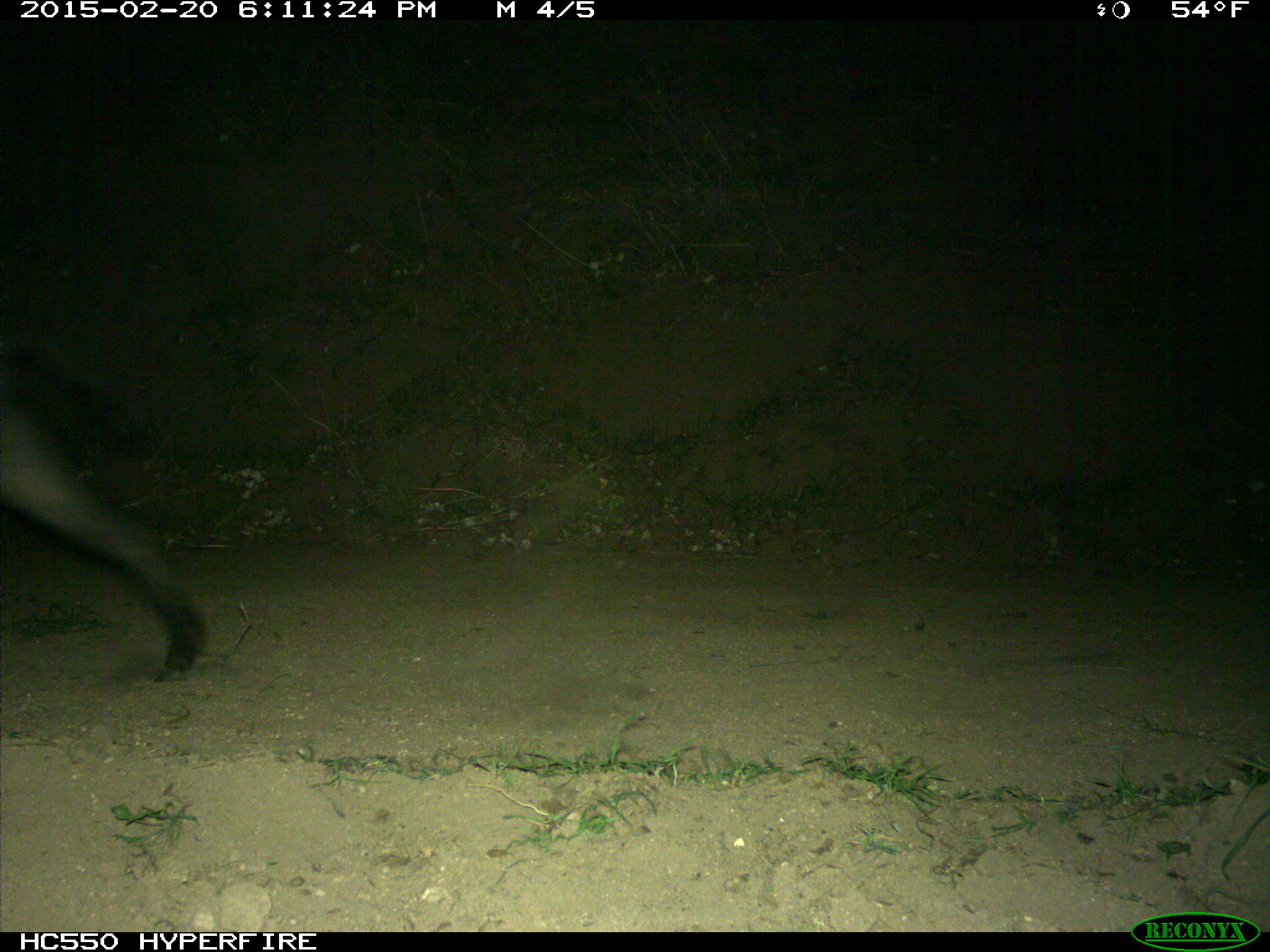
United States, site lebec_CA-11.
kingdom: Animalia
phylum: Chordata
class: Mammalia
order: Artiodactyla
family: Suidae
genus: Sus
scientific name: Sus scrofa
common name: wild boar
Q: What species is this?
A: Sus scrofa (wild boar).